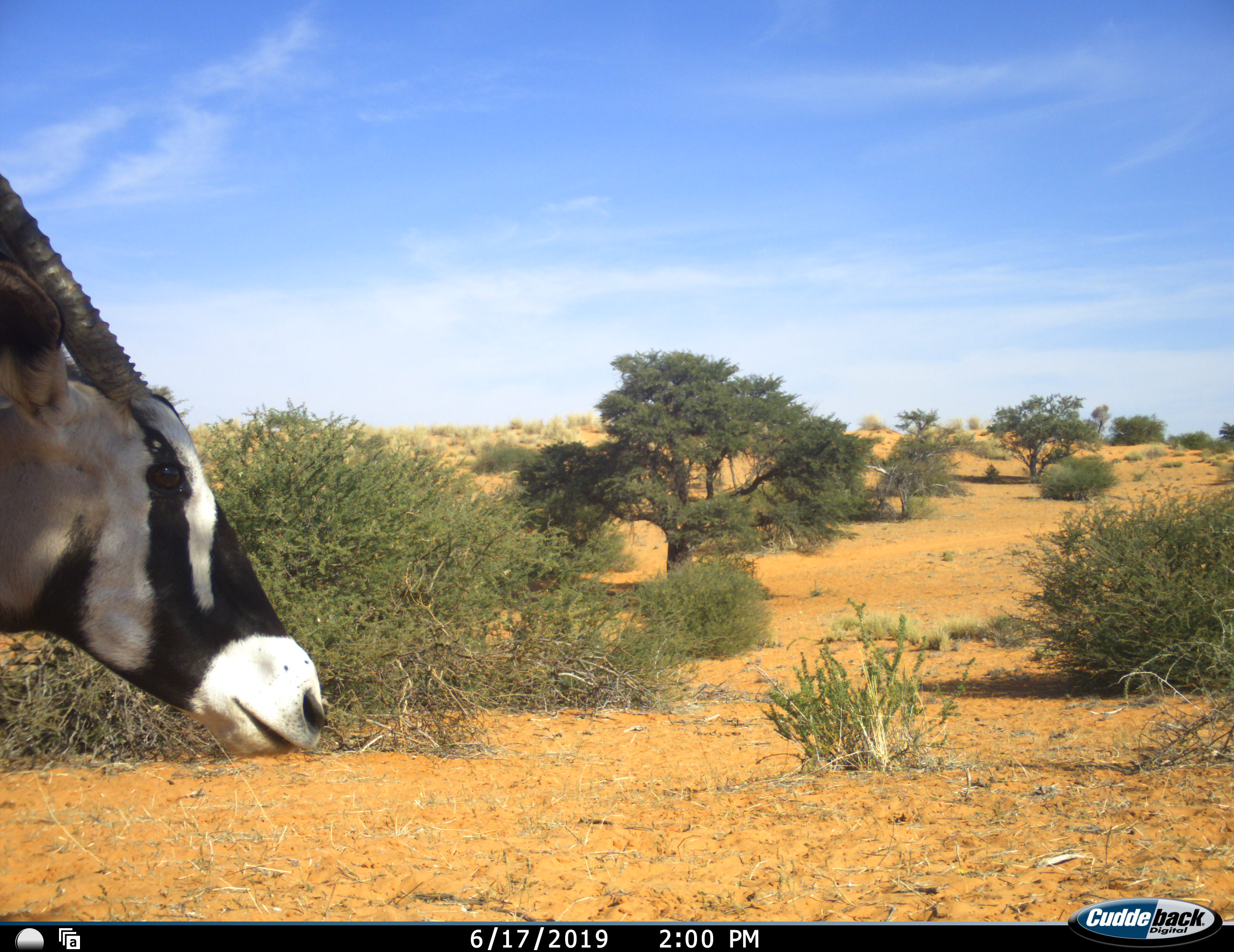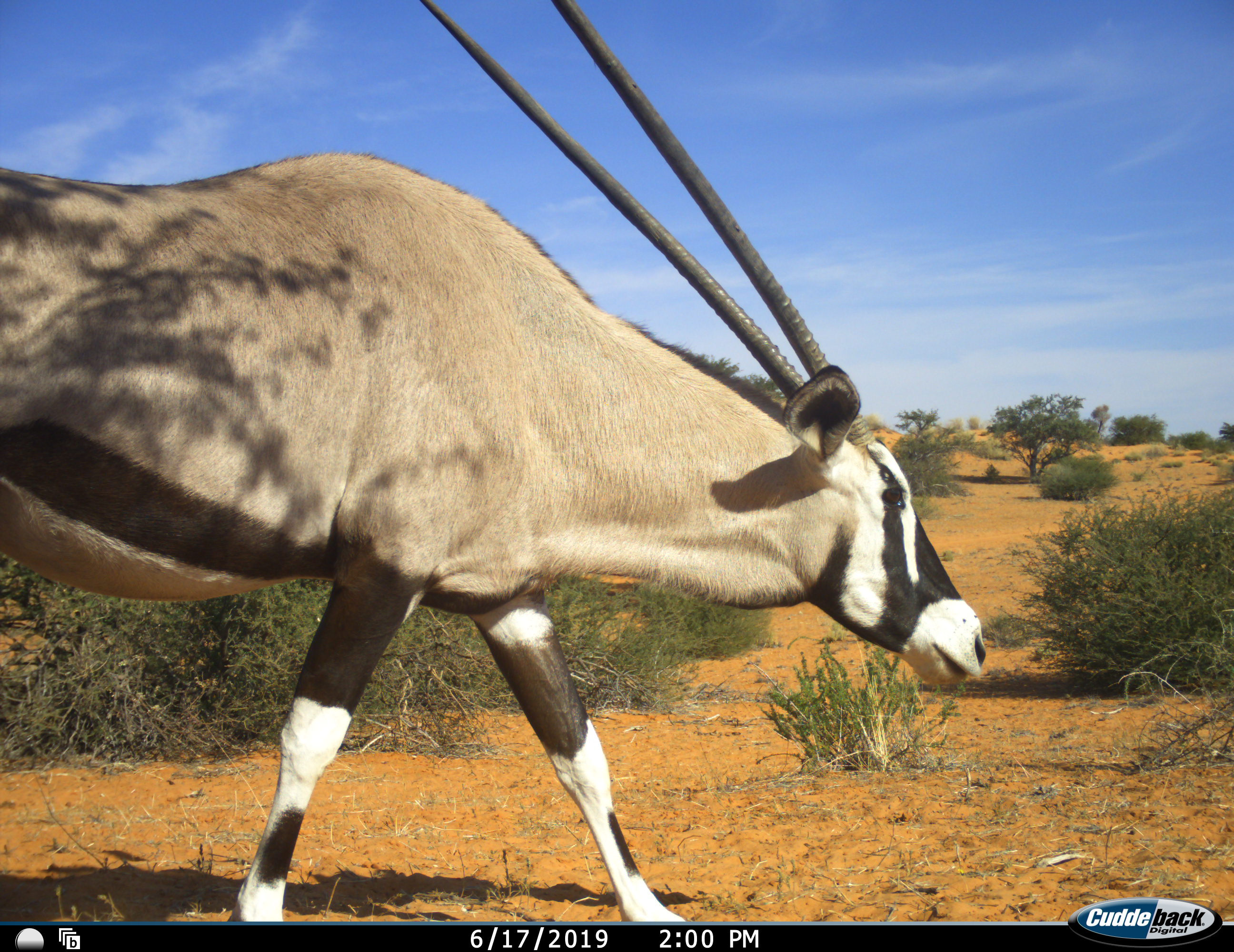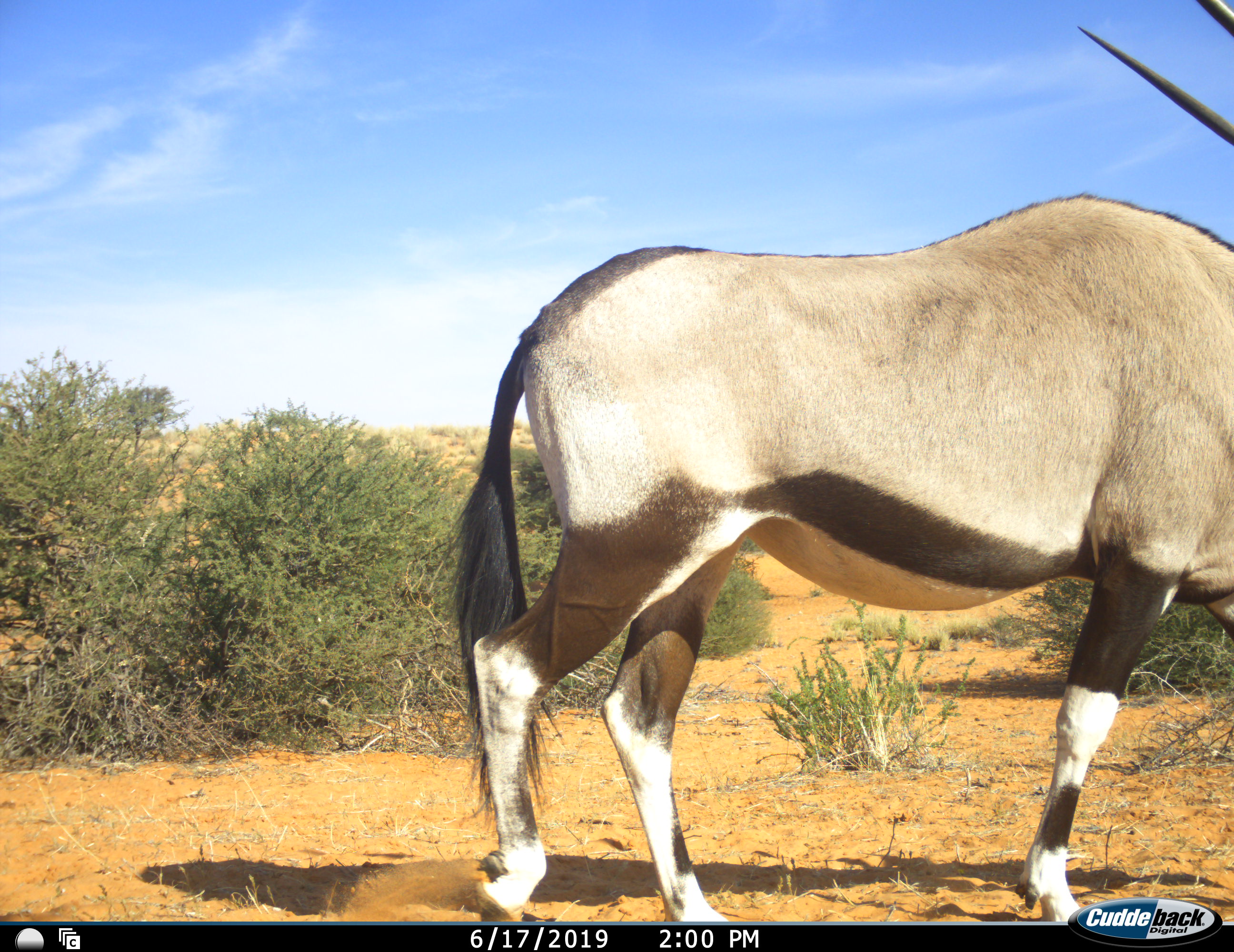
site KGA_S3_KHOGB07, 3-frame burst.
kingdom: Animalia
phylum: Chordata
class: Mammalia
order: Artiodactyla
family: Bovidae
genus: Oryx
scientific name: Oryx gazella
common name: gemsbok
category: oryx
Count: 1.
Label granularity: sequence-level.